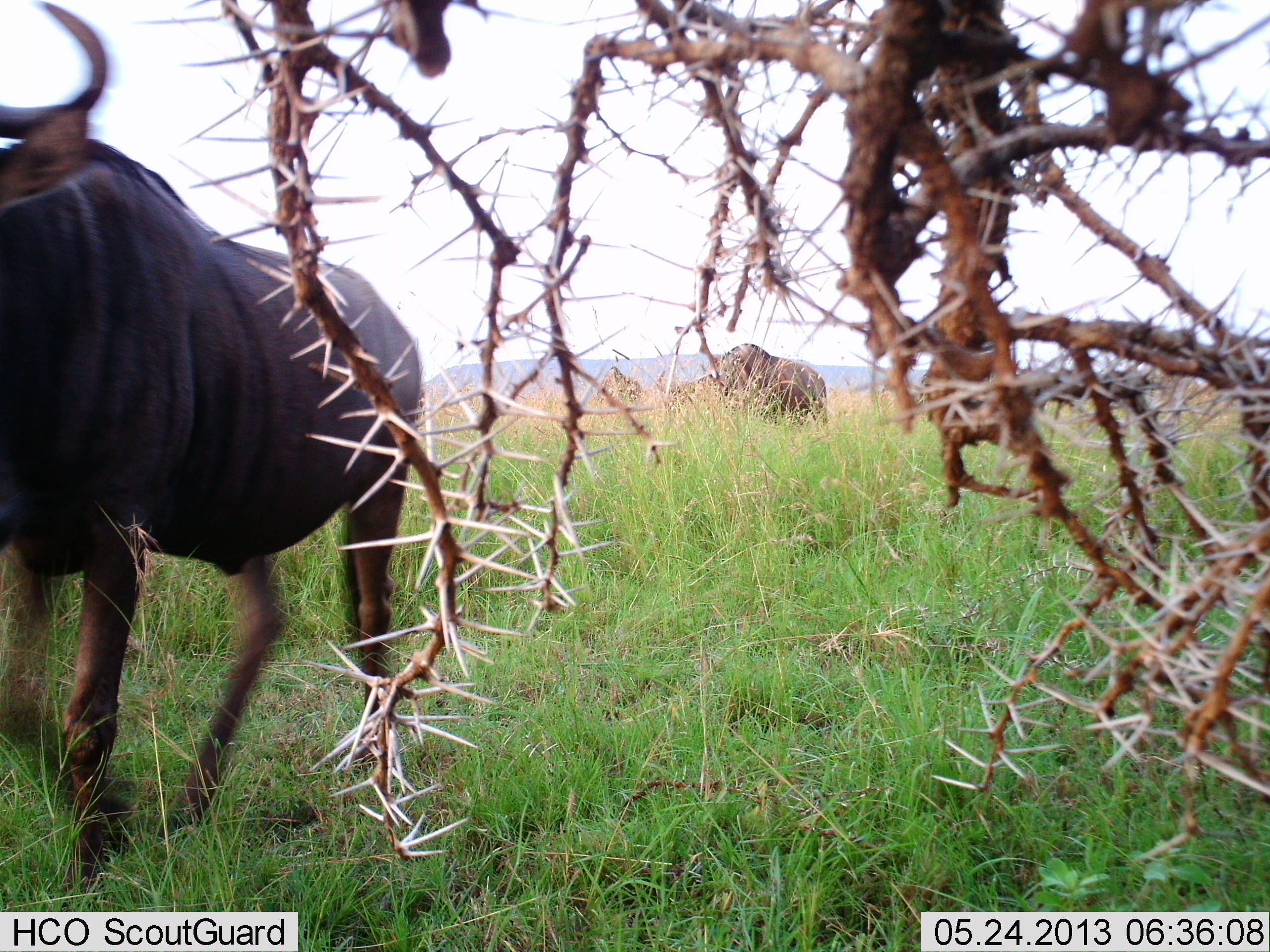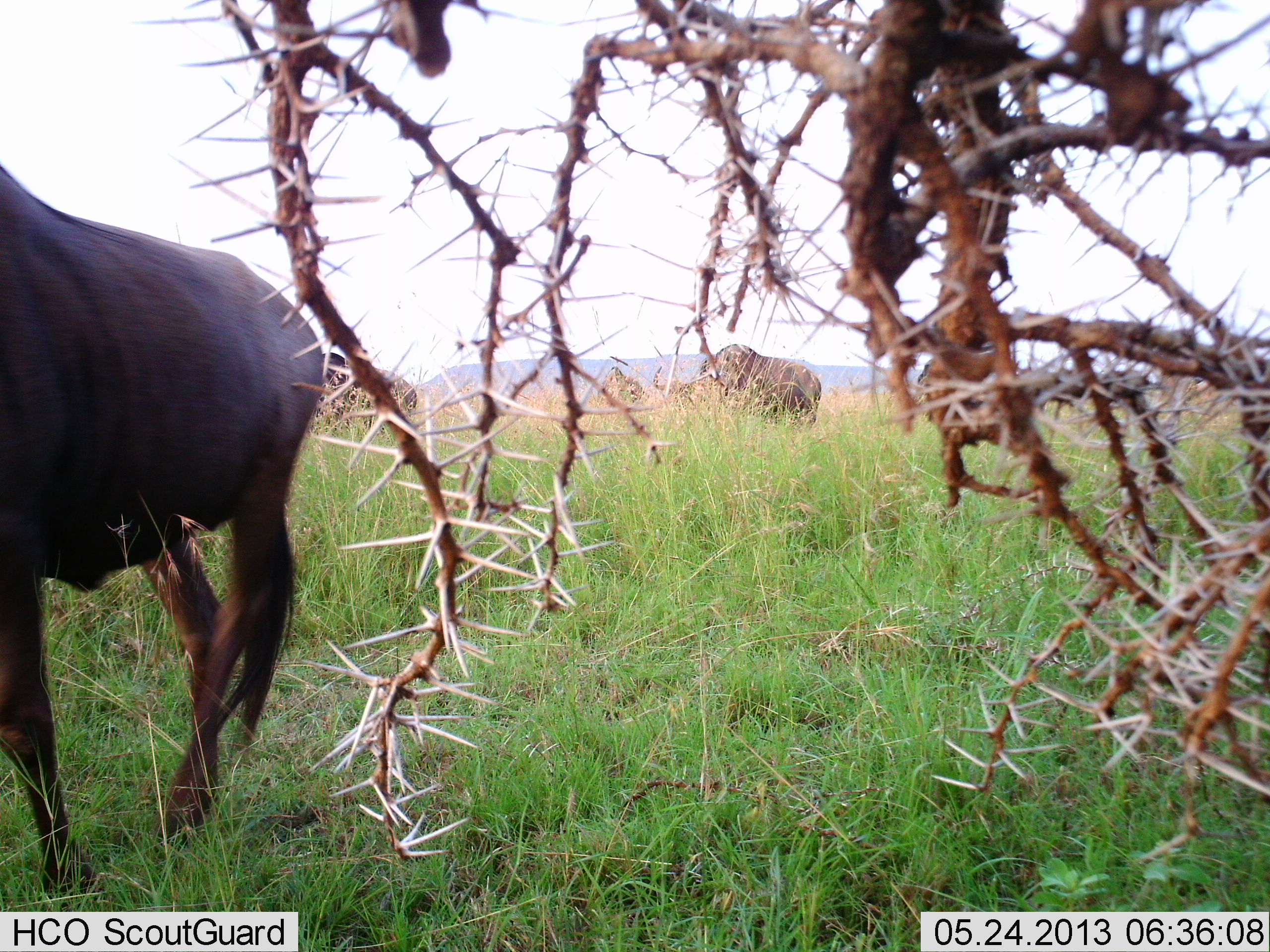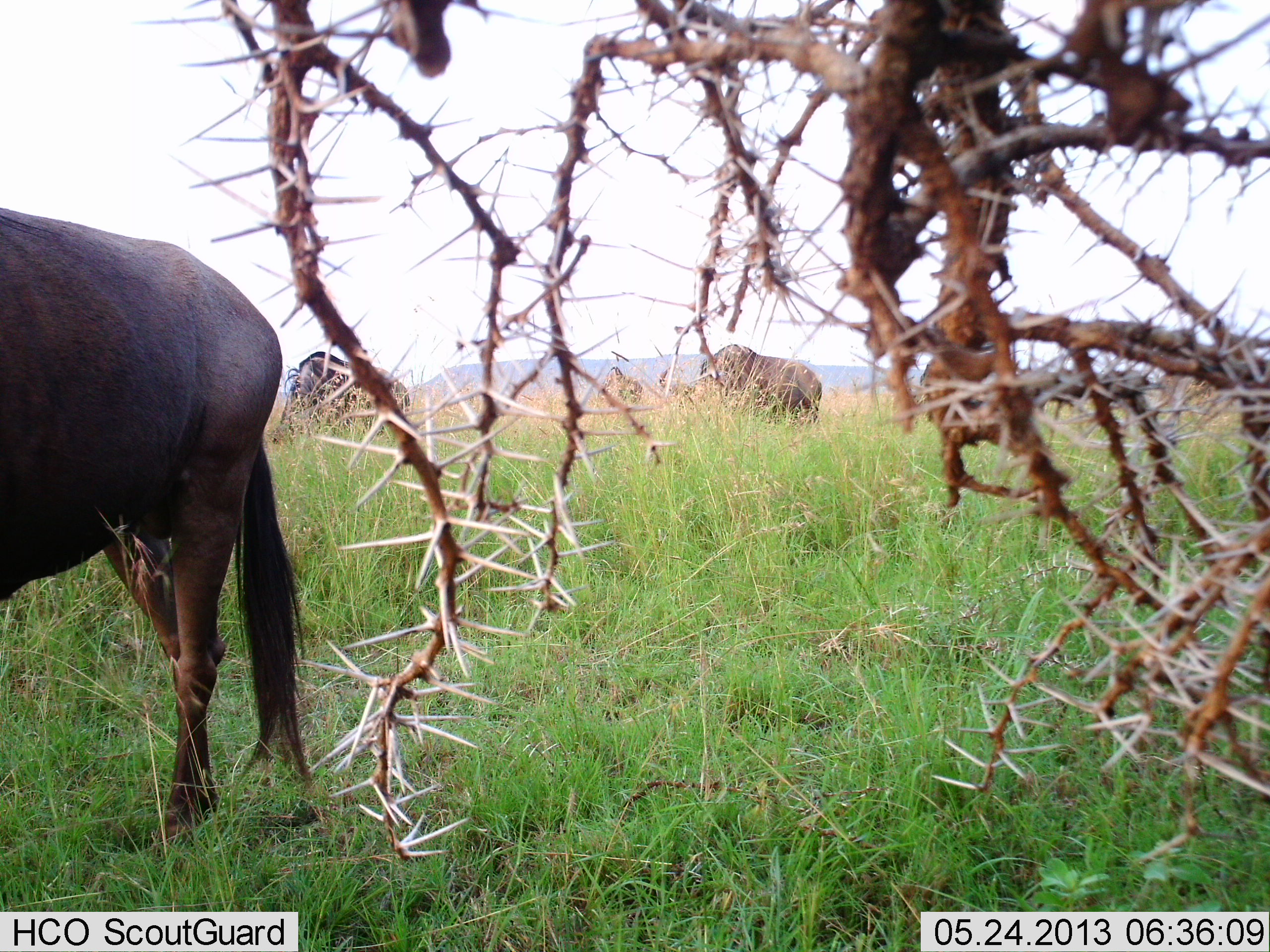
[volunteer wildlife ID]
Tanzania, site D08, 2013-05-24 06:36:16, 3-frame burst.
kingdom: Animalia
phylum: Chordata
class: Mammalia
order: Artiodactyla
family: Bovidae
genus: Connochaetes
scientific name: Connochaetes taurinus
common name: blue wildebeest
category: wildebeest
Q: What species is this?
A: Wildebeest (blue wildebeest) (Connochaetes taurinus).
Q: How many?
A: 4.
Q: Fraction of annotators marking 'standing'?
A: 28%.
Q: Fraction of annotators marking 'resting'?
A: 0%.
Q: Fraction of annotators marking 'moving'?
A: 80%.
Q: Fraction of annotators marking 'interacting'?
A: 0%.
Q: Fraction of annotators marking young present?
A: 0%.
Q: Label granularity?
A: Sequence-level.